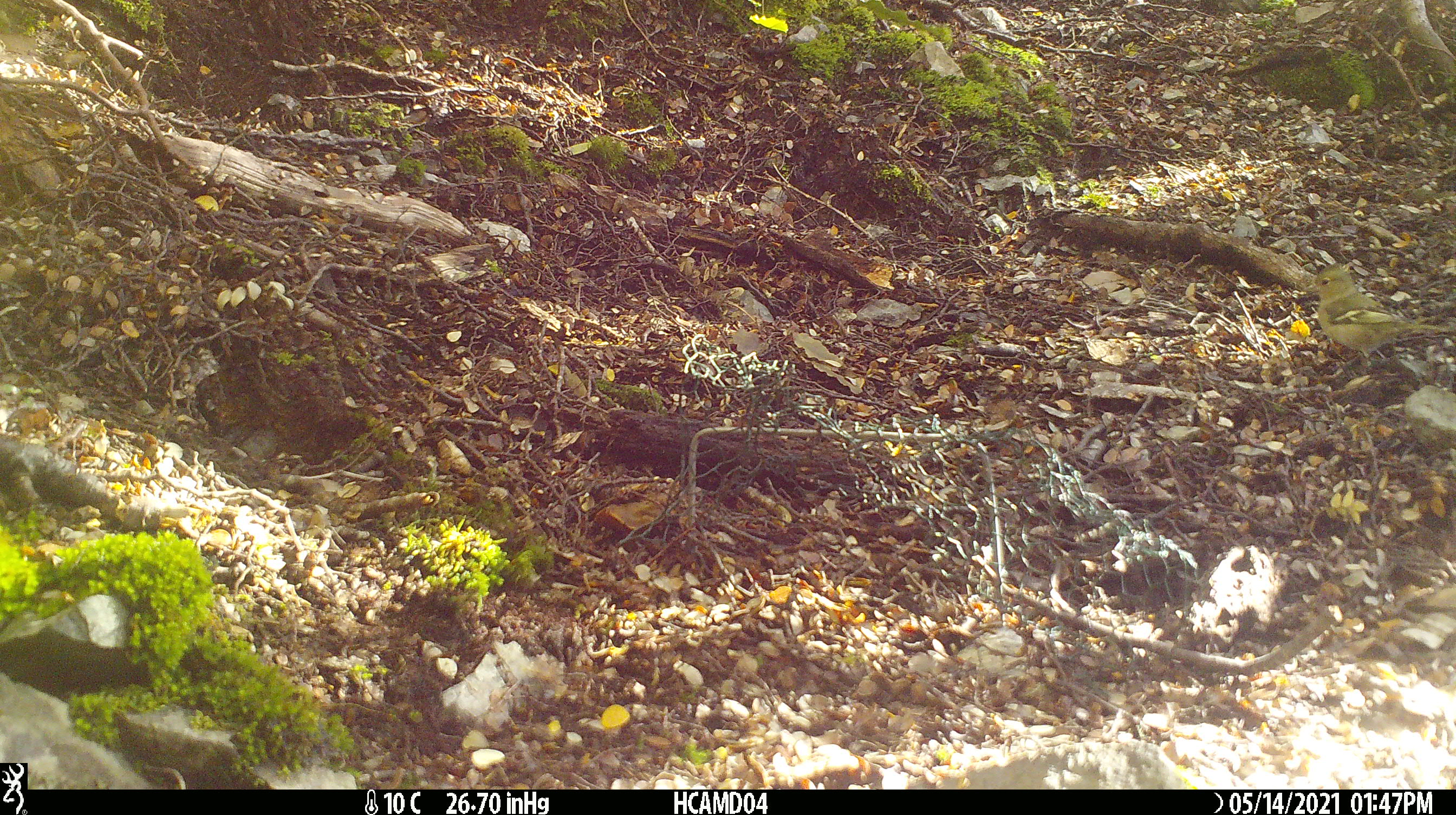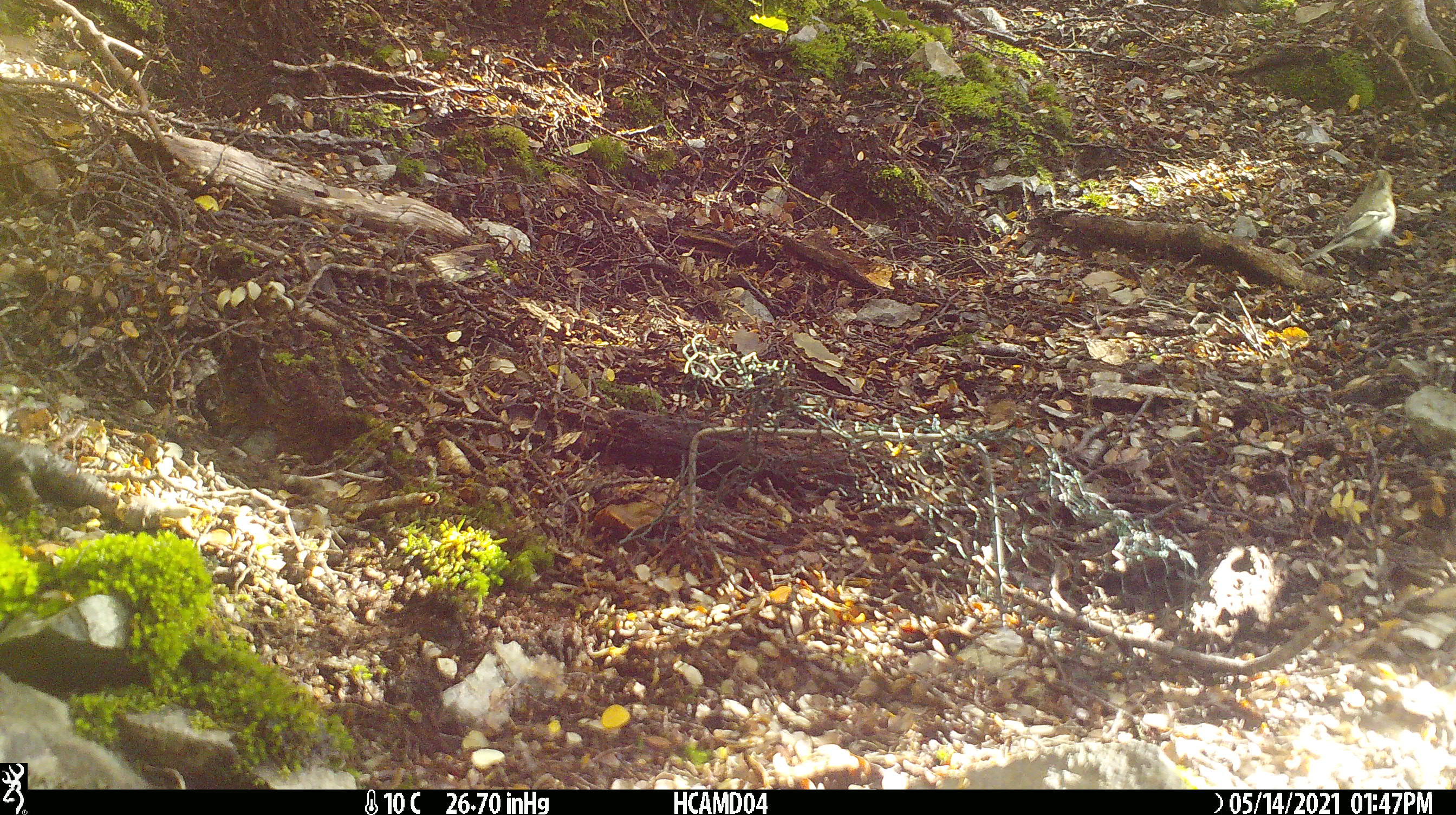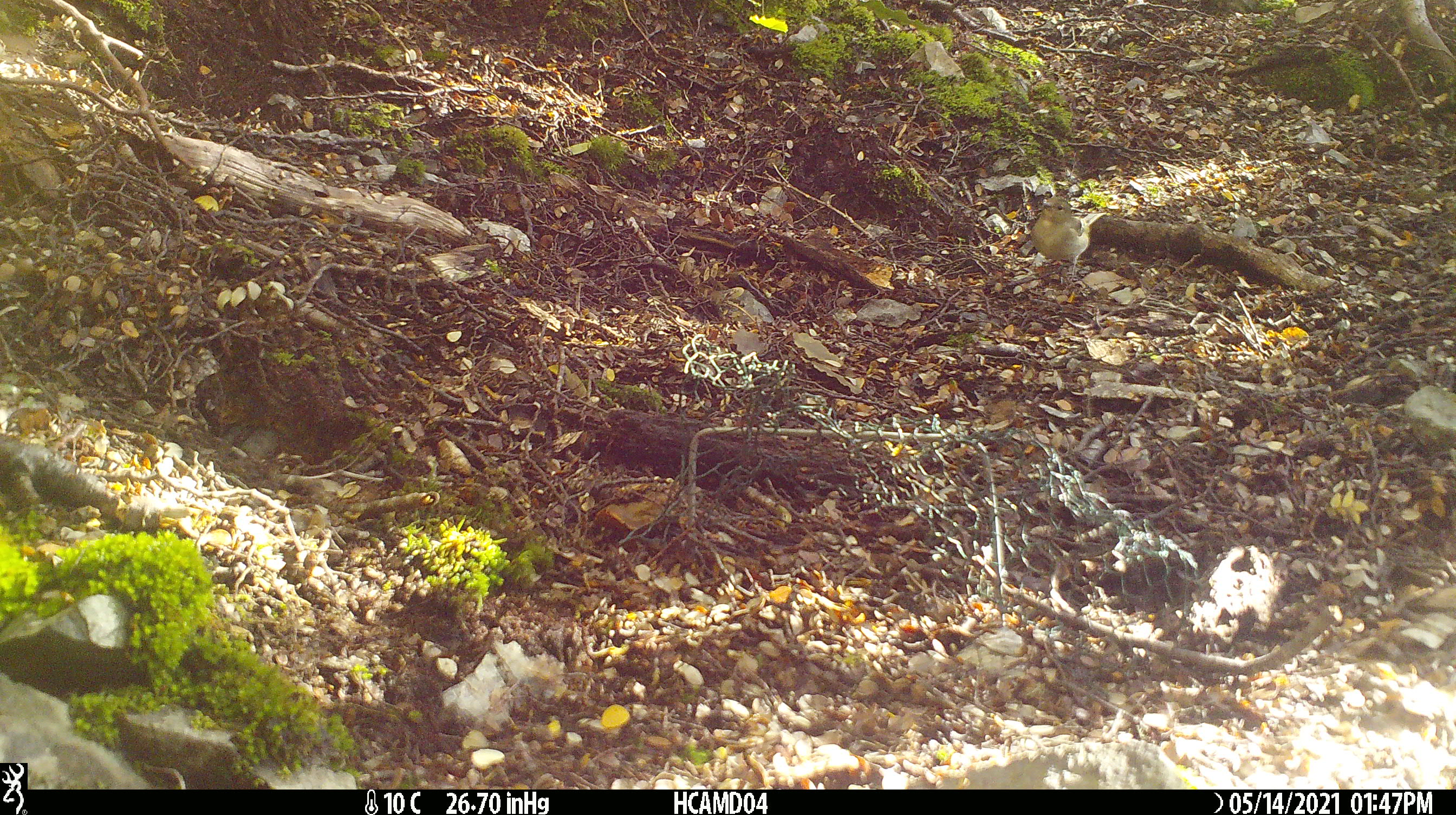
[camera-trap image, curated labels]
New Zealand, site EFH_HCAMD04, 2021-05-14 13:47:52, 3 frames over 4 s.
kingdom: Animalia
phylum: Chordata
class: Aves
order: Passeriformes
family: Fringillidae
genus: Fringilla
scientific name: Fringilla coelebs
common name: common chaffinch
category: chaffinch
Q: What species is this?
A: Chaffinch (common chaffinch) (Fringilla coelebs).